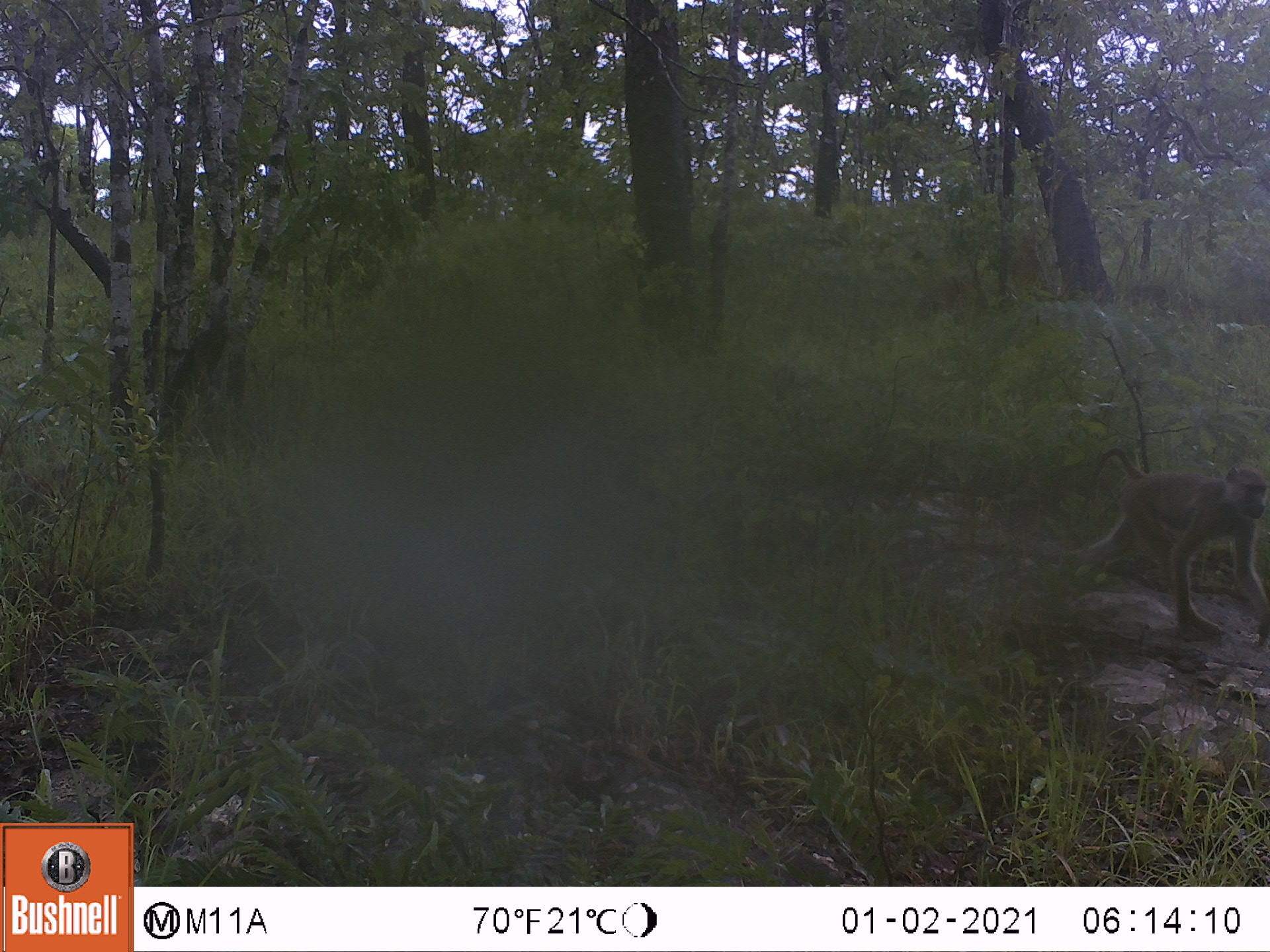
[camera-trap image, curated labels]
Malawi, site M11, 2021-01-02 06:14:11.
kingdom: Animalia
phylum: Chordata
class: Mammalia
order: Primates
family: Cercopithecidae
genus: Papio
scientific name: Papio cynocephalus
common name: yellow baboon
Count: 1.